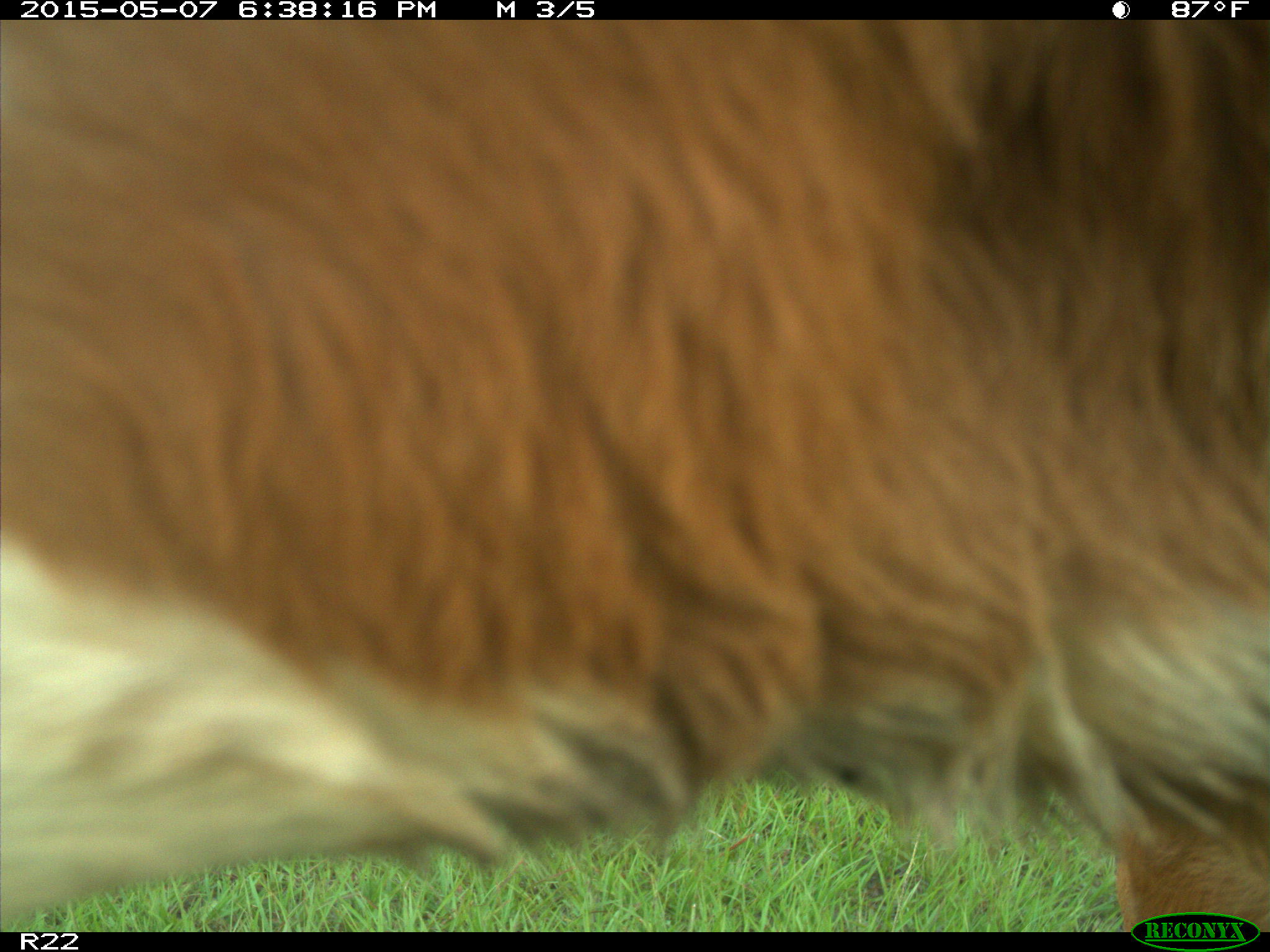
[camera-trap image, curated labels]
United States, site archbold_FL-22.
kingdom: Animalia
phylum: Chordata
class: Mammalia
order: Artiodactyla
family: Bovidae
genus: Bos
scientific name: Bos taurus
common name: domestic cow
Bos taurus (domestic cow).